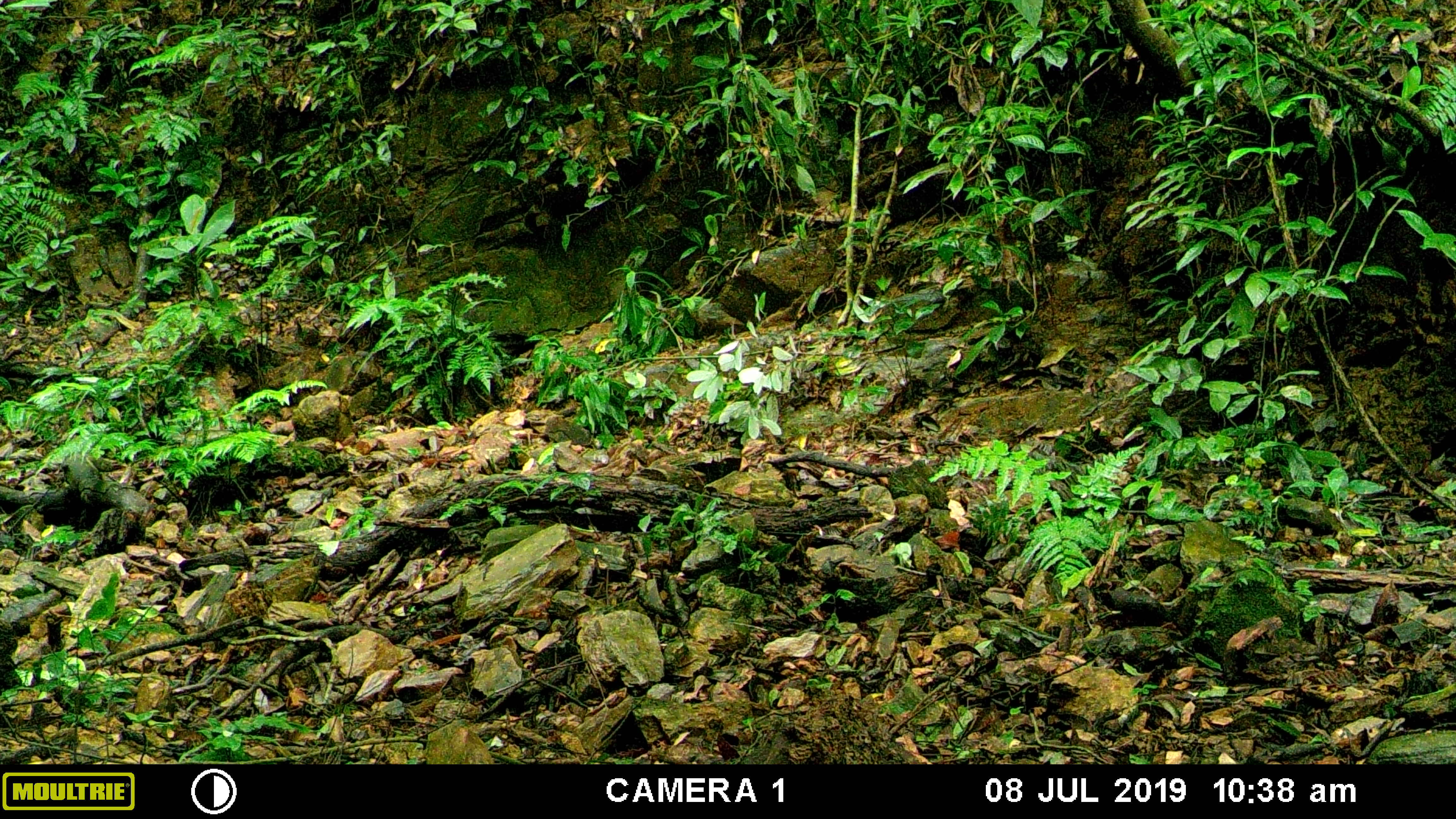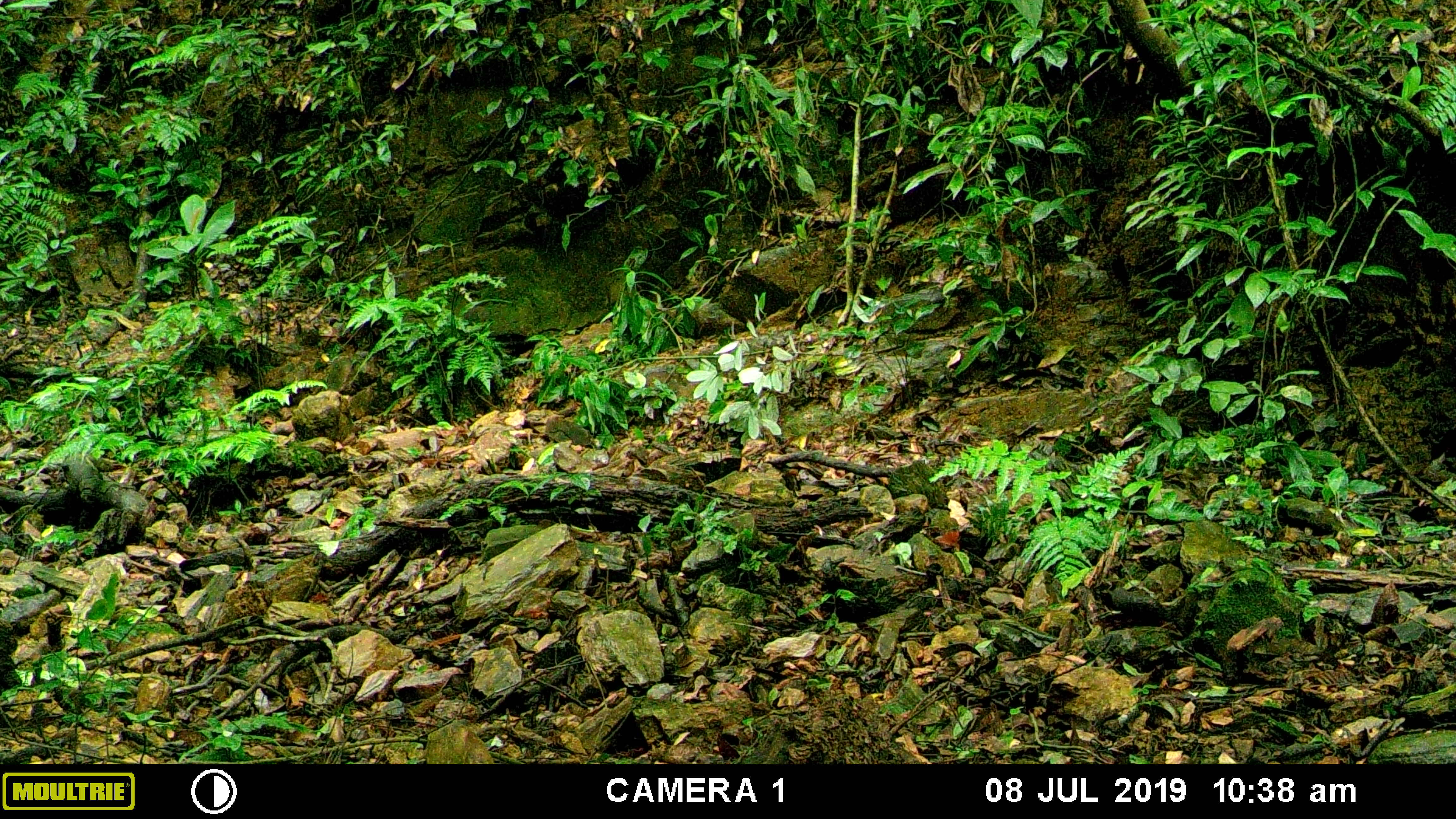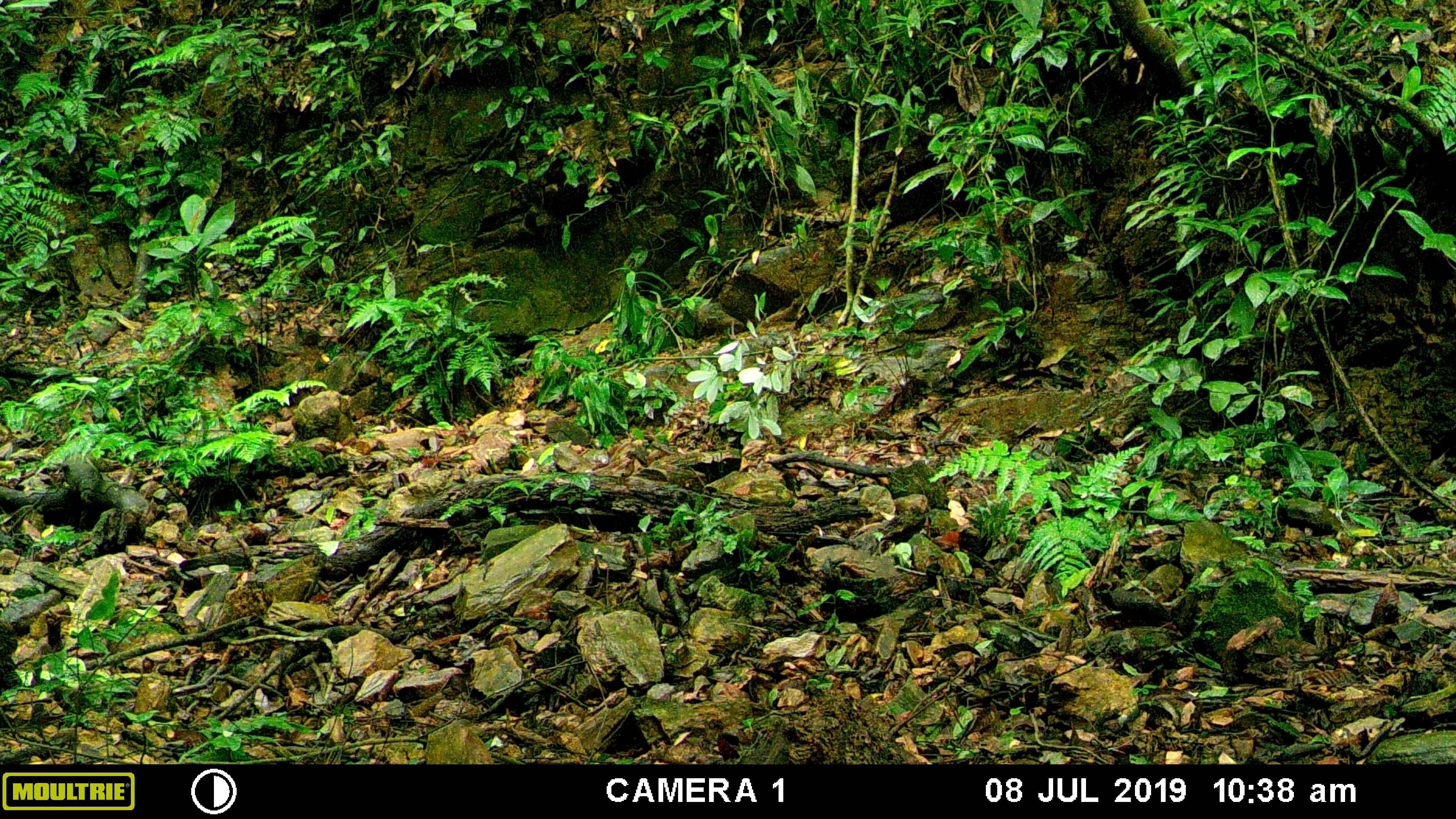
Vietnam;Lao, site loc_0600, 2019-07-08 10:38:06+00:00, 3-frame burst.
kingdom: Animalia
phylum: Chordata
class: Mammalia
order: Artiodactyla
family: Suidae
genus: Sus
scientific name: Sus scrofa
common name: eurasian wild pig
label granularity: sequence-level